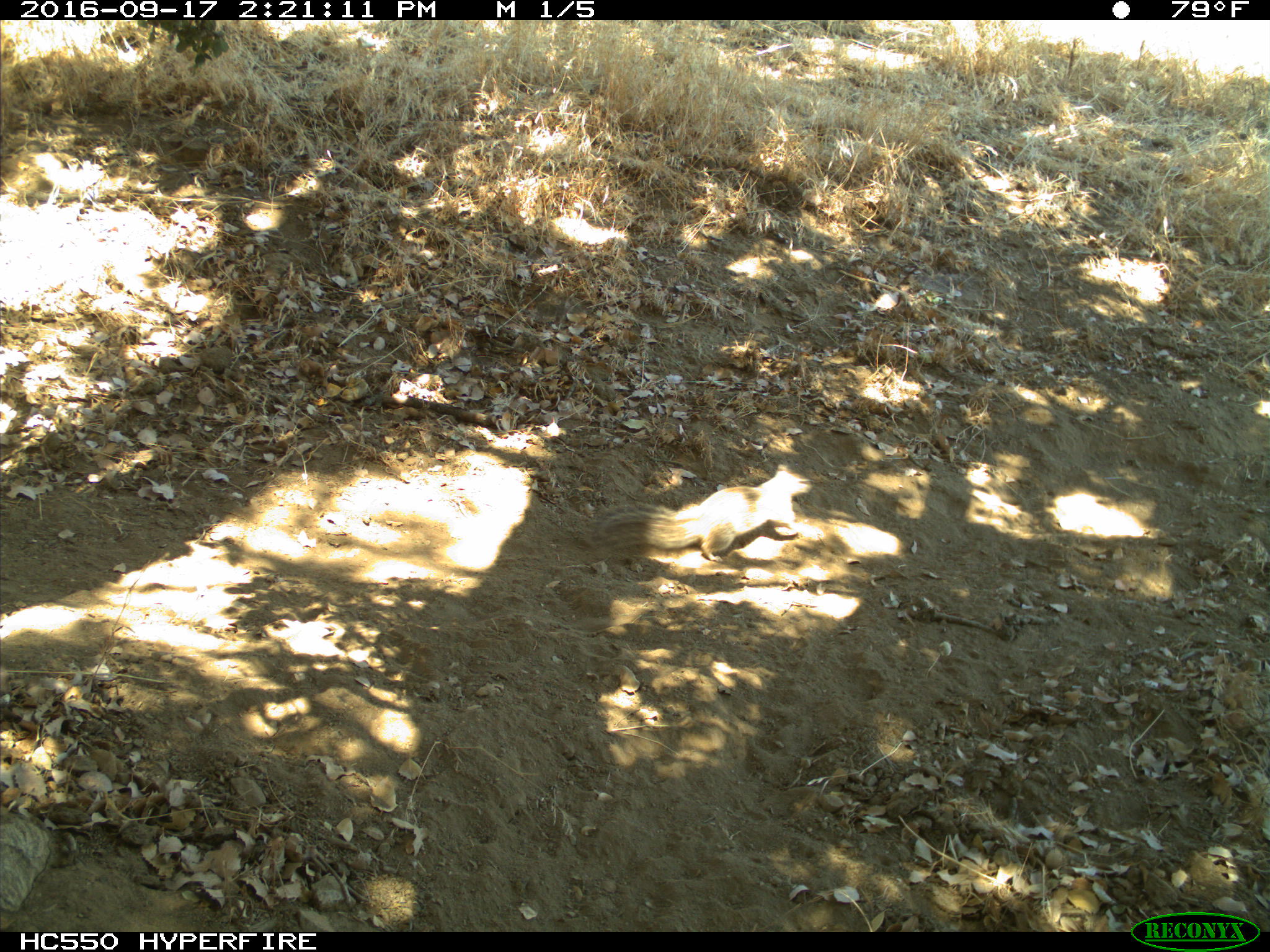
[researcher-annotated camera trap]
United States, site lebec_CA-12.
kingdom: Animalia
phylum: Chordata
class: Mammalia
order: Rodentia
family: Sciuridae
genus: Otospermophilus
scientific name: Otospermophilus beecheyi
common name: california ground squirrel